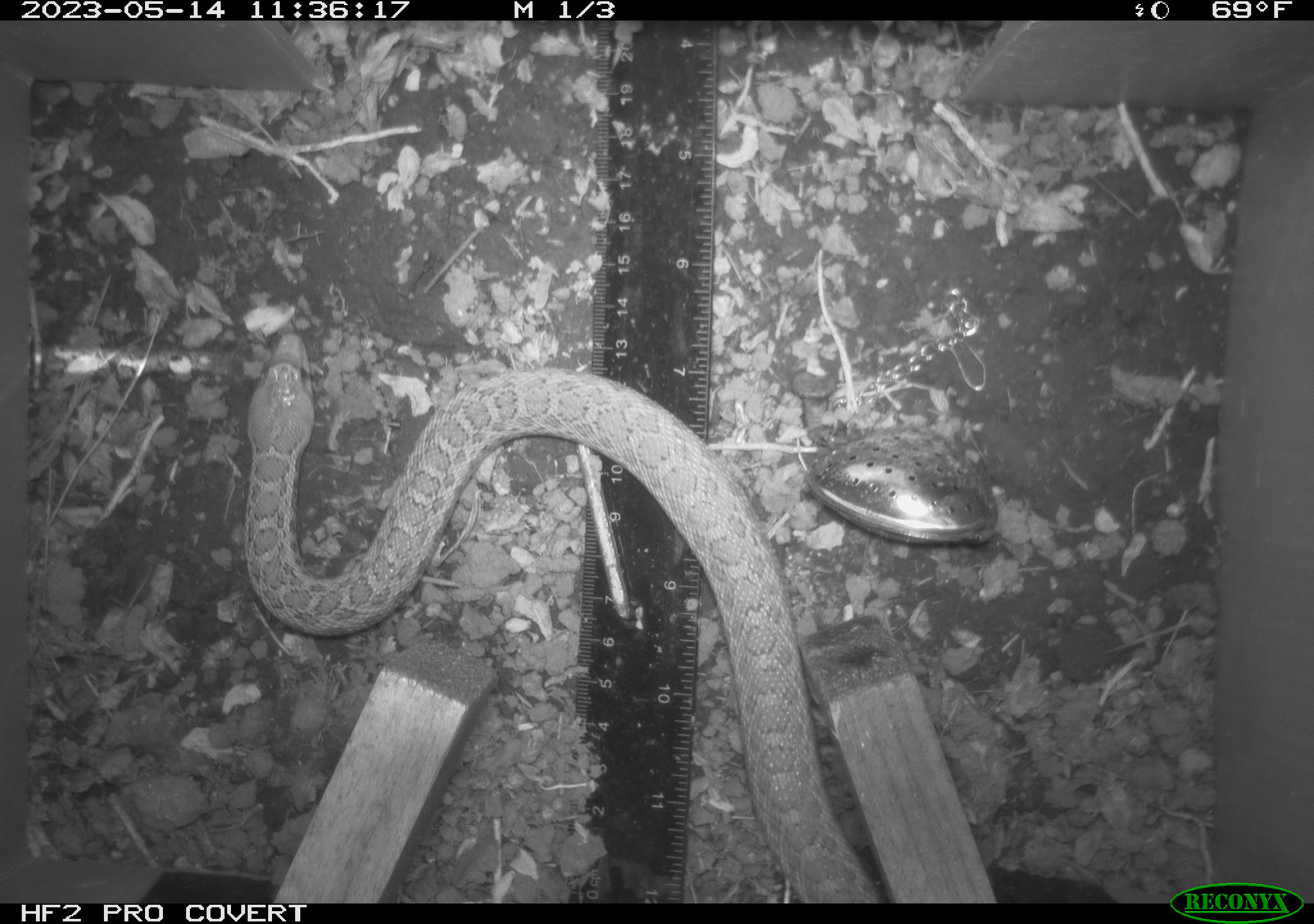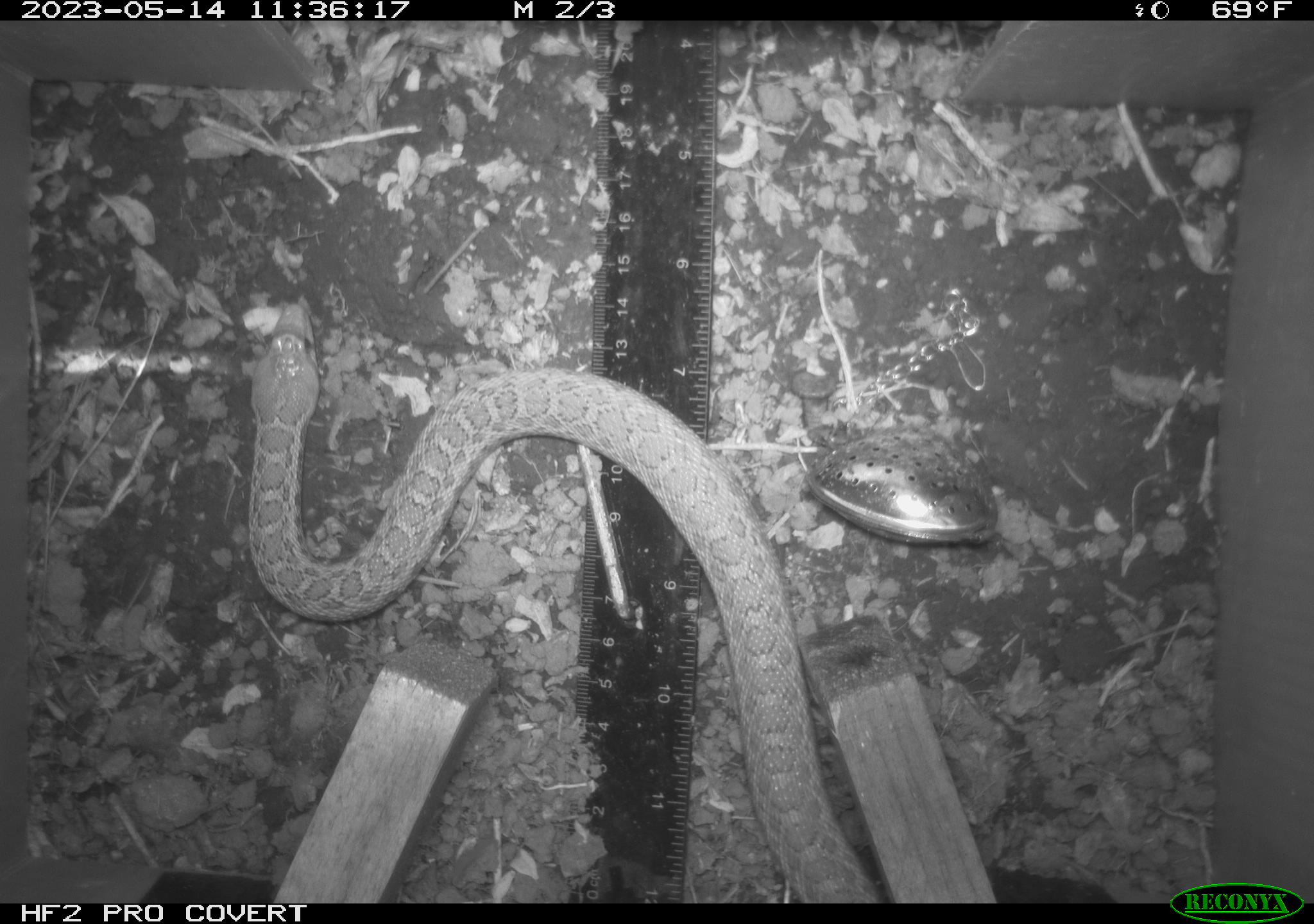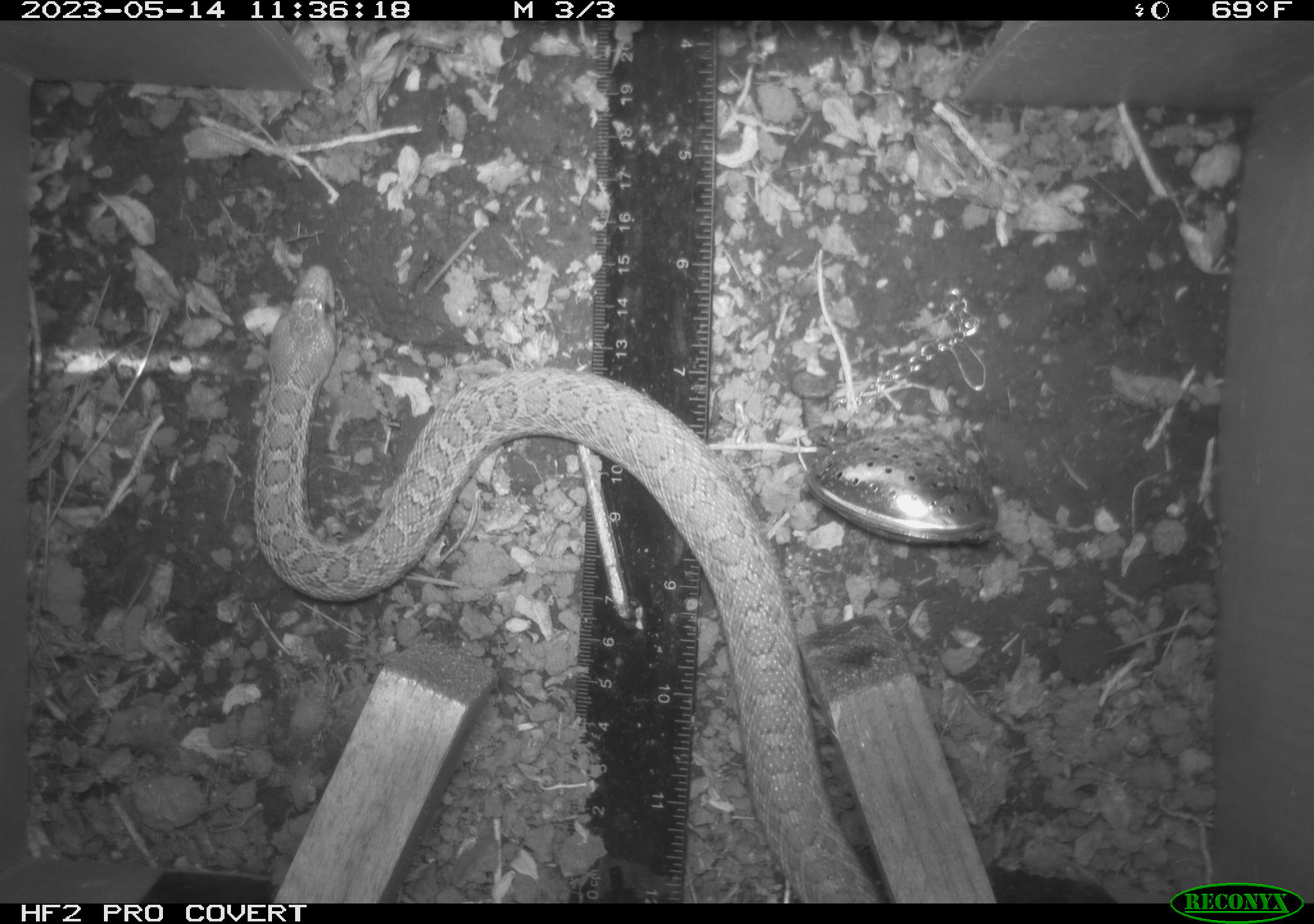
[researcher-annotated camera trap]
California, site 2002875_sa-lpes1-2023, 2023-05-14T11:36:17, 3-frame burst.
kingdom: Animalia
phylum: Chordata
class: Reptilia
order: Squamata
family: Colubridae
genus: Pituophis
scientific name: Pituophis catenifer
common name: gophersnake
Gophersnake (Pituophis catenifer).